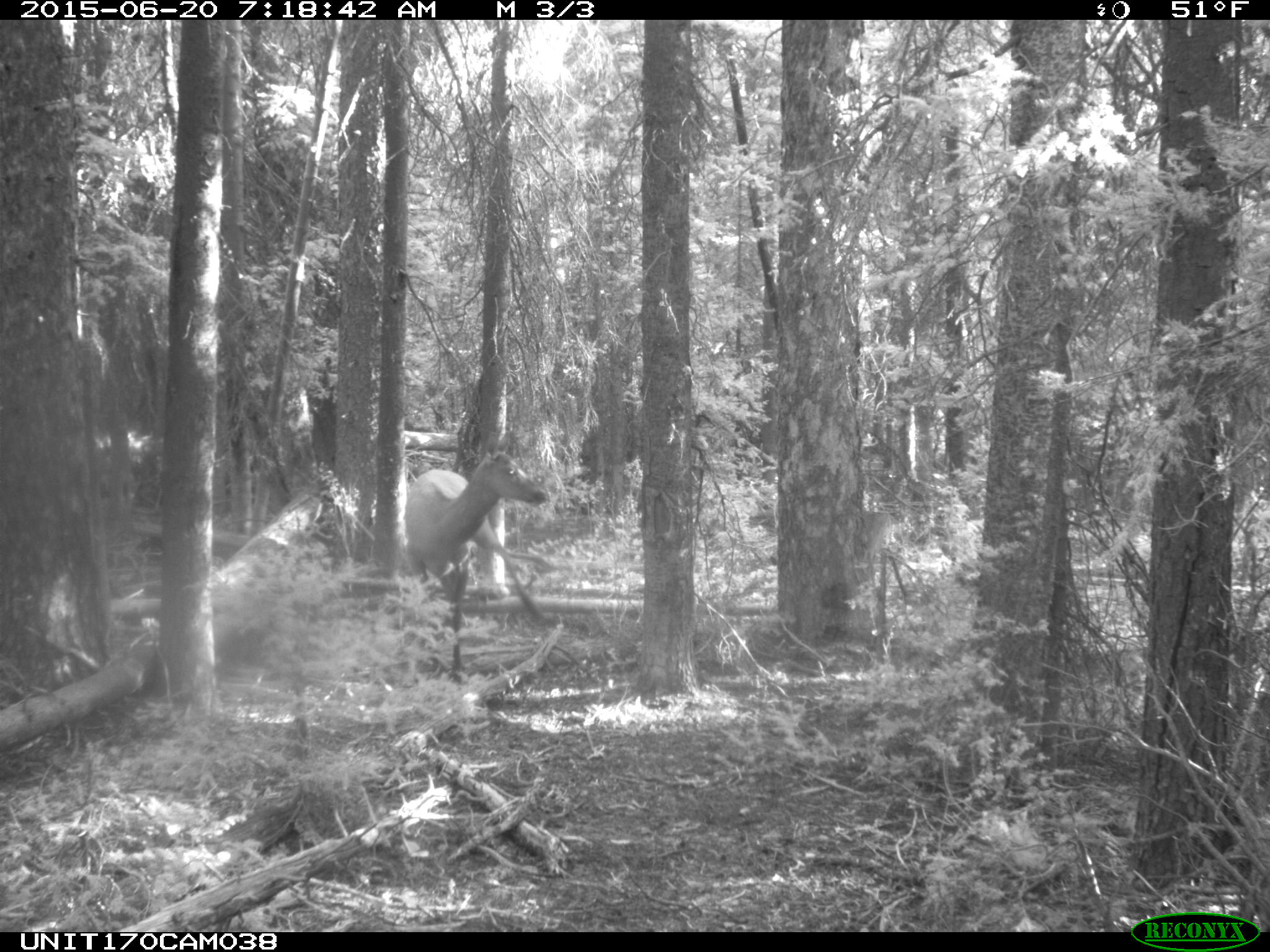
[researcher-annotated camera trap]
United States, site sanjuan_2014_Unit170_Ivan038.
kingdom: Animalia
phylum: Chordata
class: Mammalia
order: Artiodactyla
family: Cervidae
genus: Cervus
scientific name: Cervus elaphus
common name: red deer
Cervus elaphus (red deer).